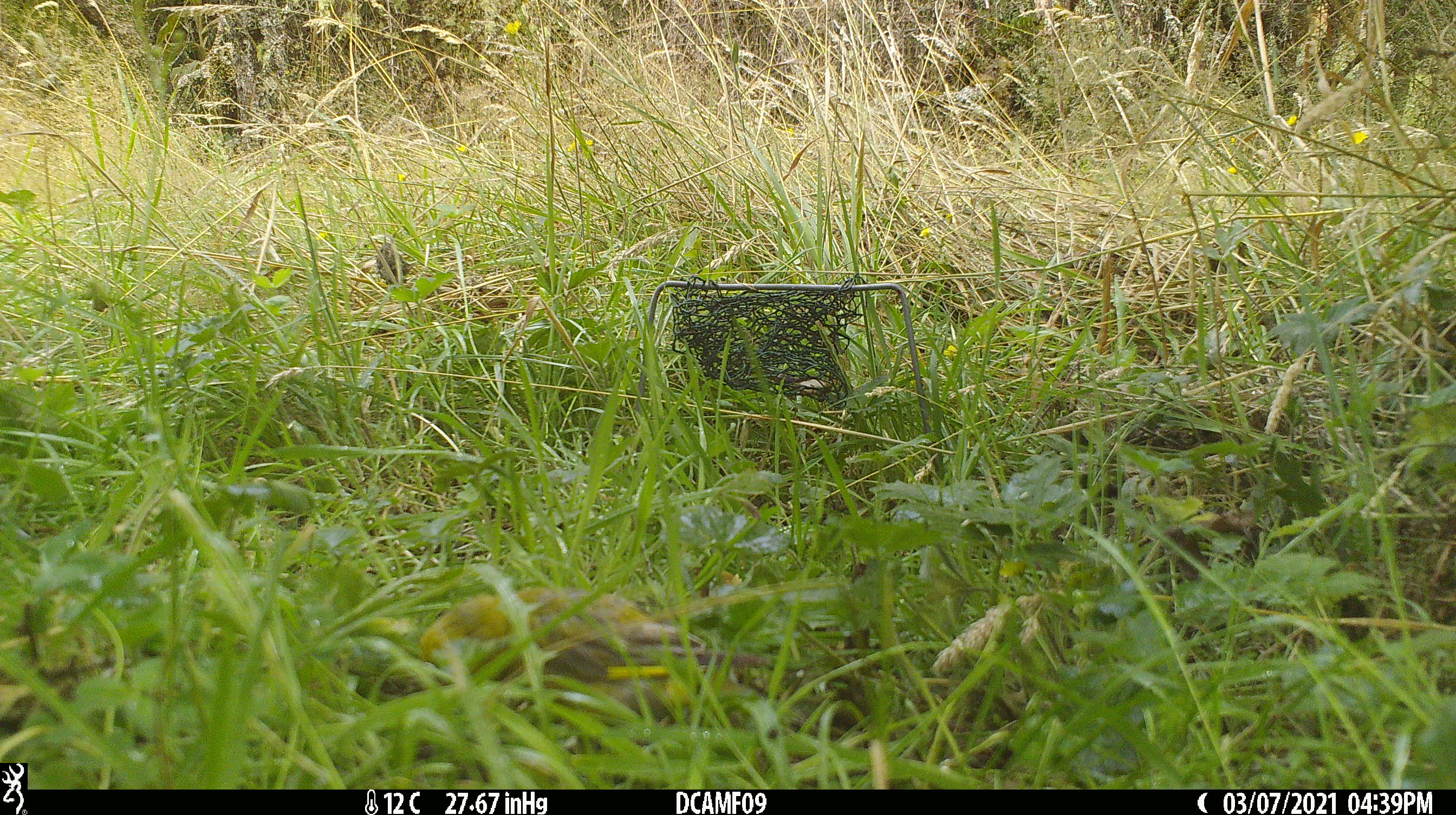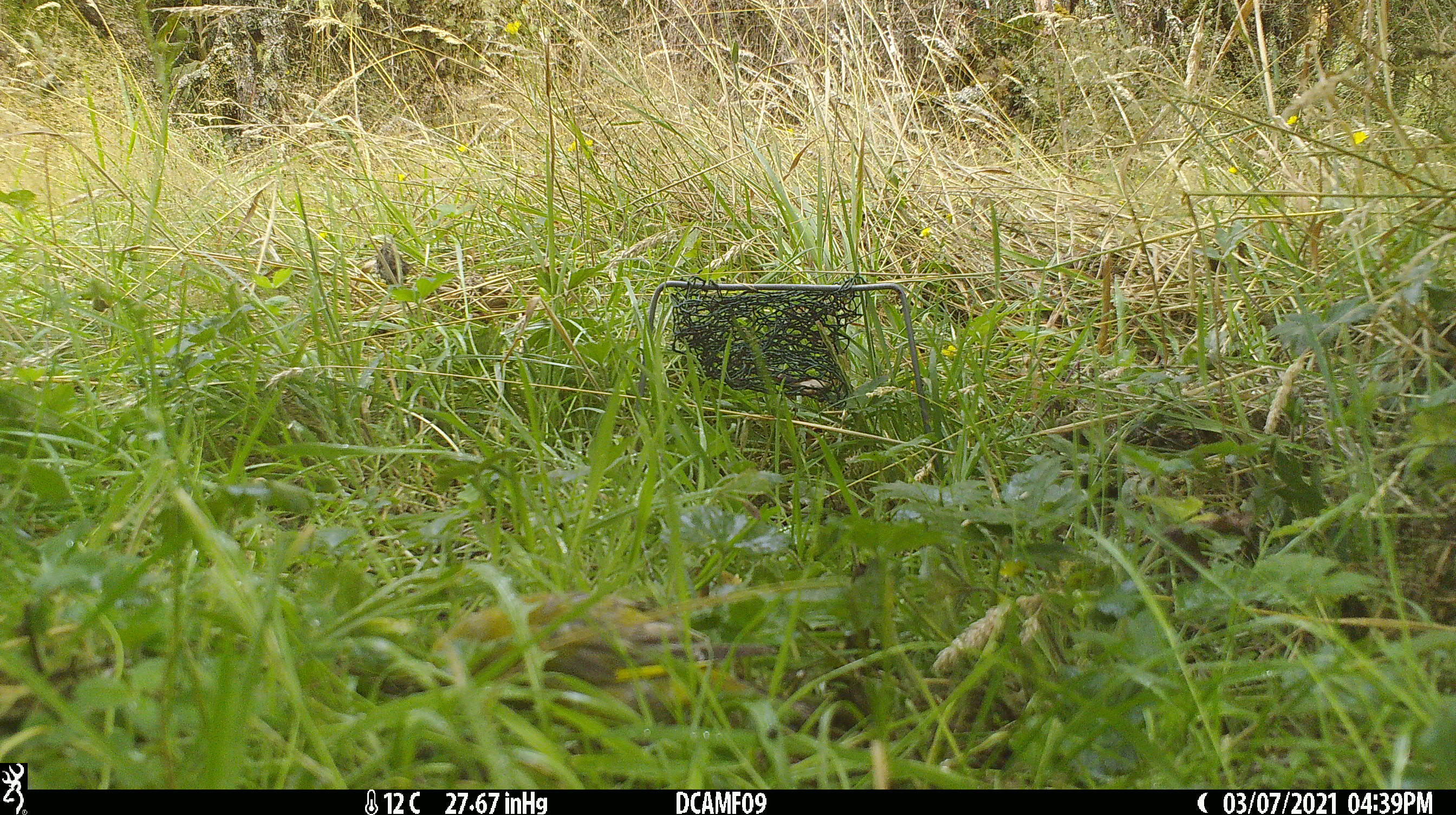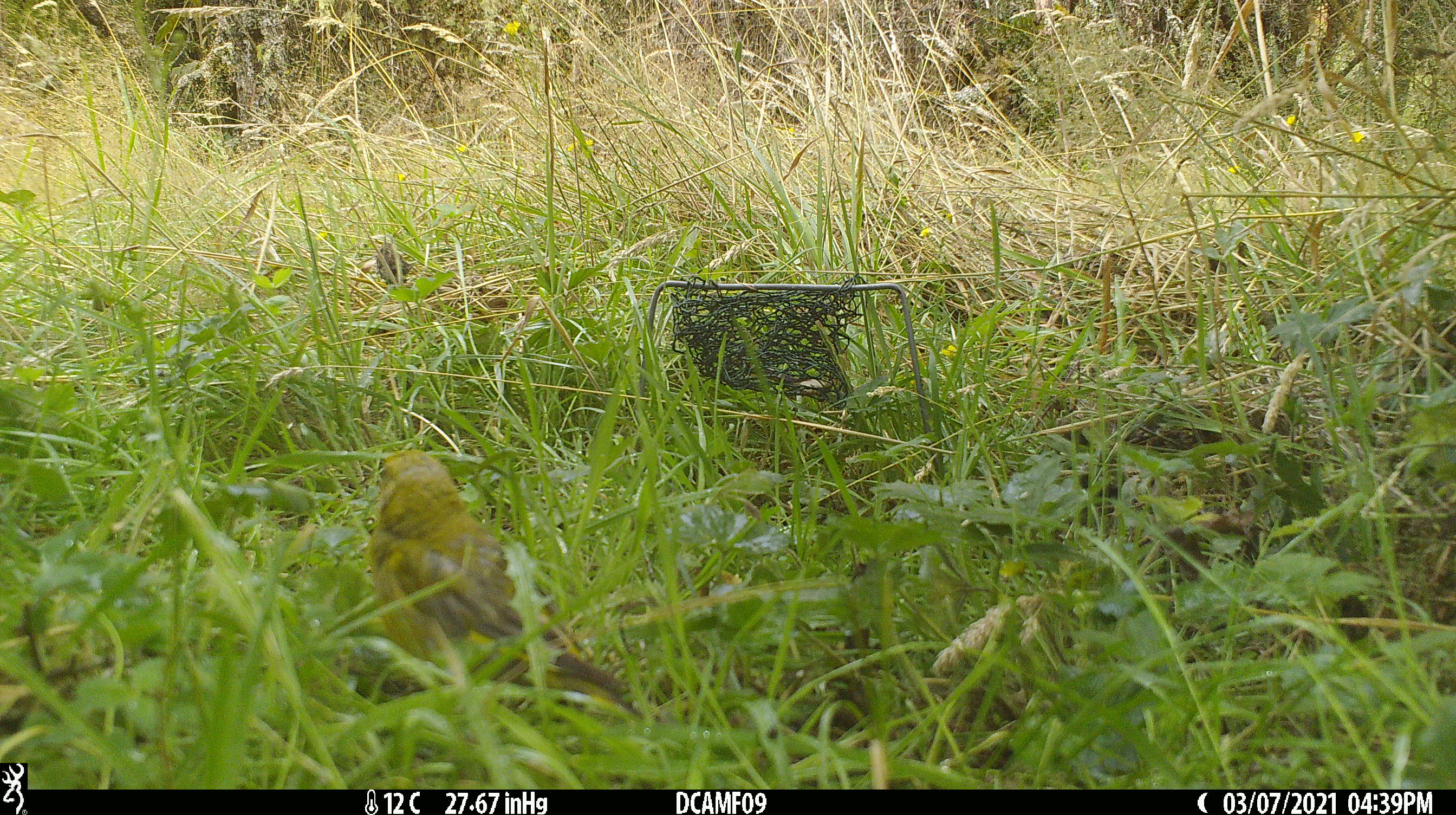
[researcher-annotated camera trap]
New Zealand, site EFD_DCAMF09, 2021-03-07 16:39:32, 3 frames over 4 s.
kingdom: Animalia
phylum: Chordata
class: Aves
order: Passeriformes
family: Fringillidae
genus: Chloris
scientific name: Chloris chloris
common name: greenfinch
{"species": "greenfinch (Chloris chloris)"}